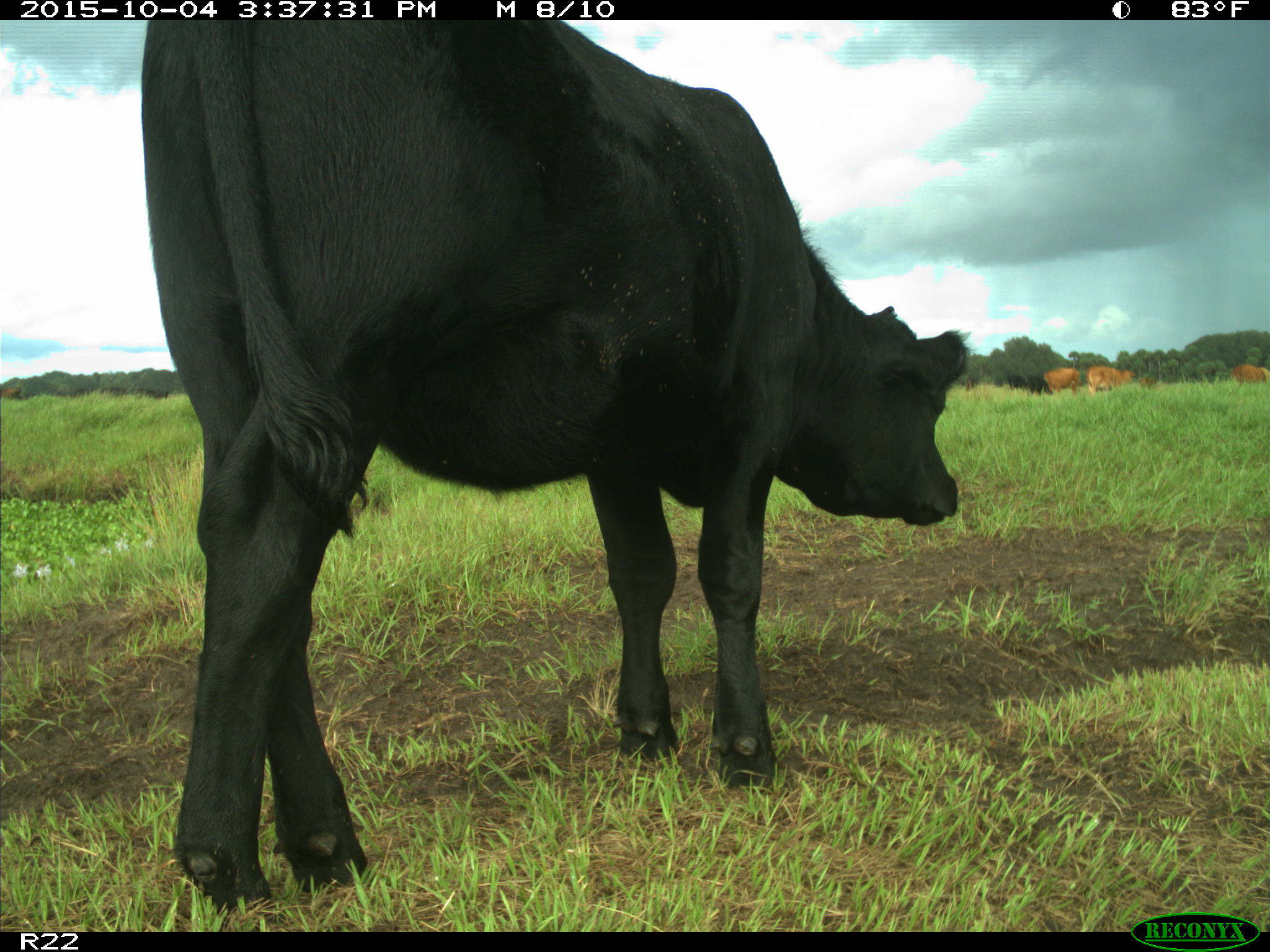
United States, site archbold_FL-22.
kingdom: Animalia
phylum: Chordata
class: Mammalia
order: Artiodactyla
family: Bovidae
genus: Bos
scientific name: Bos taurus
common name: domestic cow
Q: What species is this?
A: Bos taurus (domestic cow).